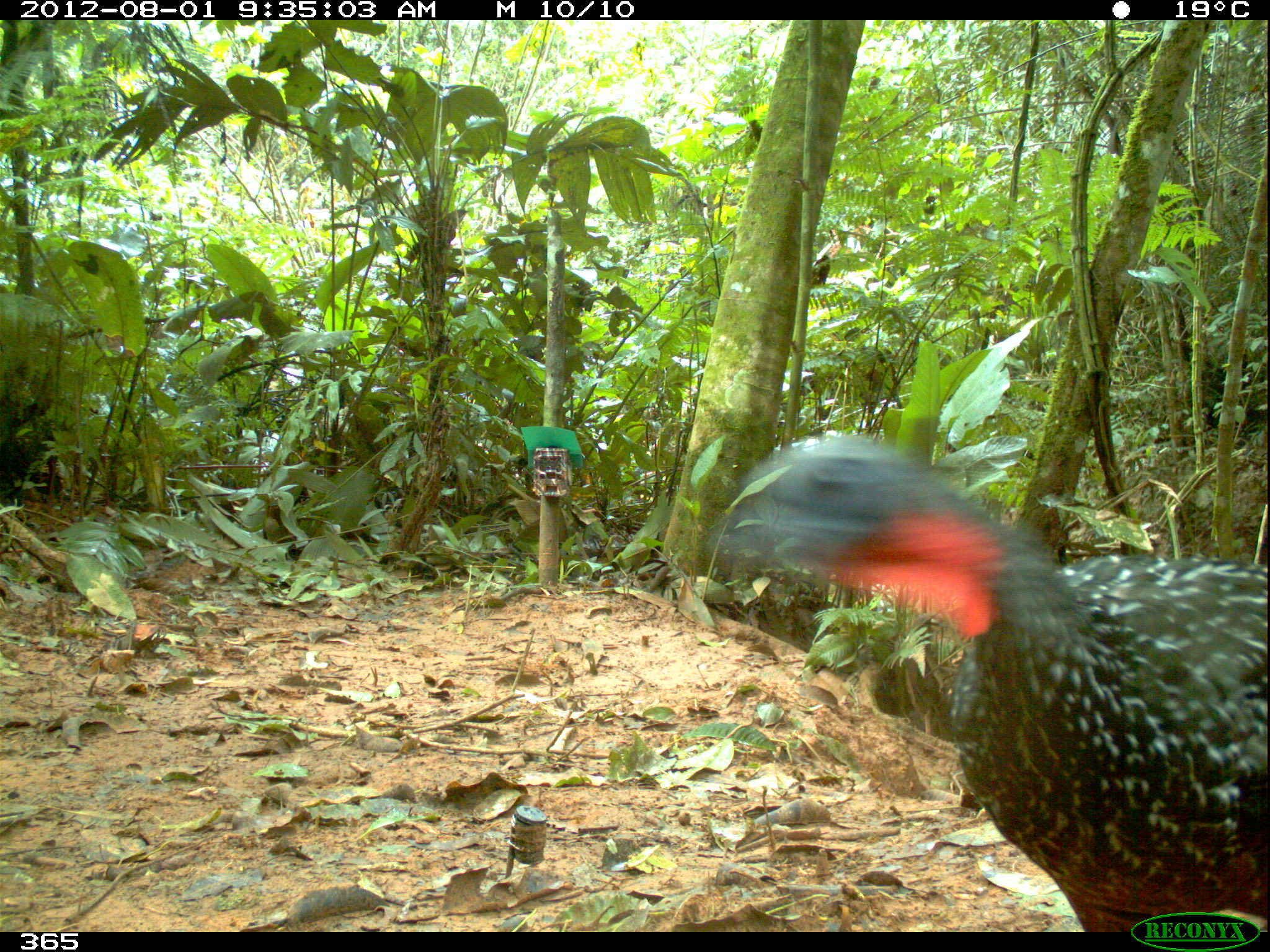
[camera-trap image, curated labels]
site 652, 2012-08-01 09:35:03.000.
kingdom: Animalia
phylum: Chordata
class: Aves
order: Galliformes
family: Cracidae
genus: Penelope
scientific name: Penelope jacquacu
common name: spix's guan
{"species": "Penelope jacquacu (spix's guan)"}